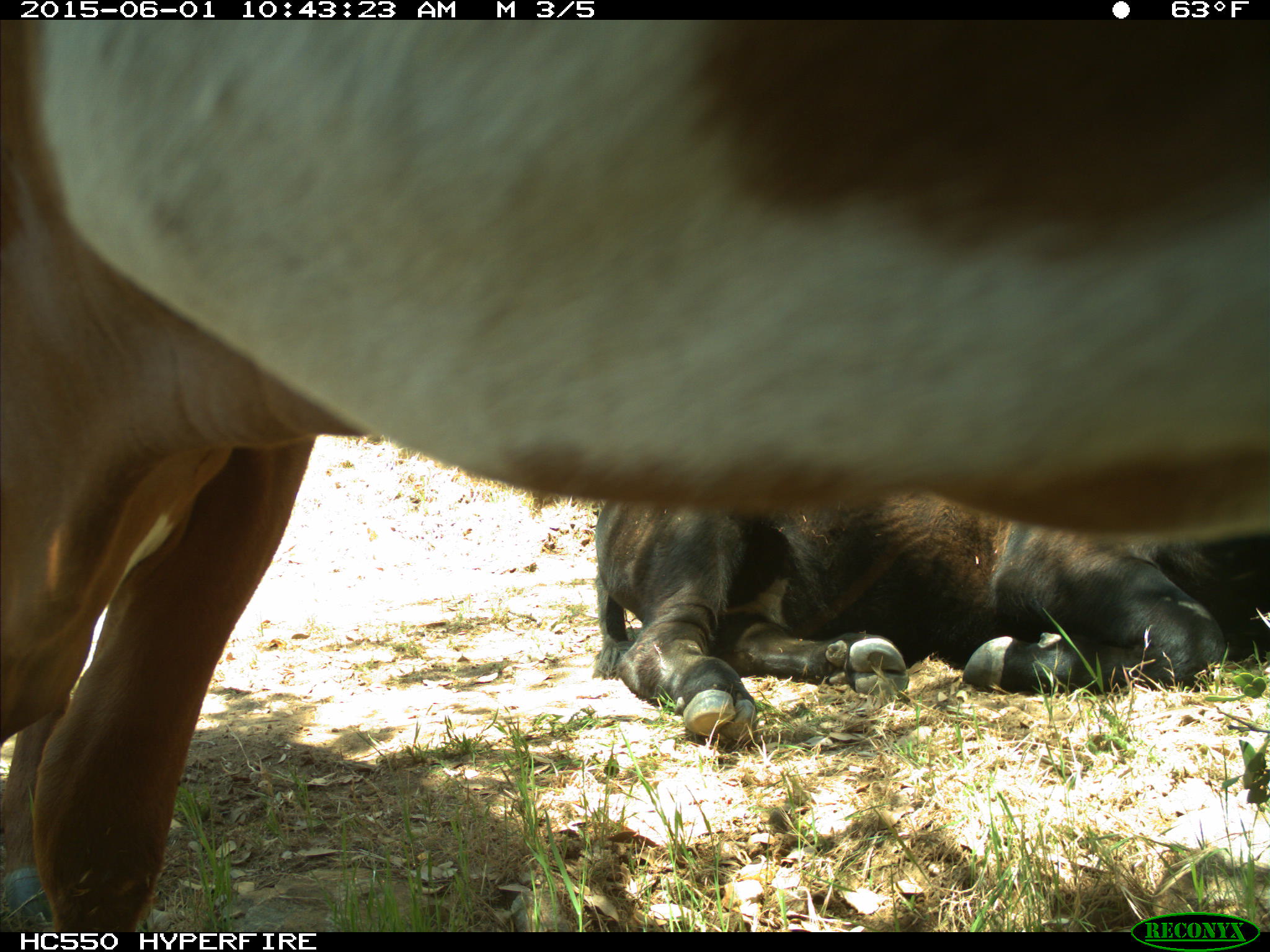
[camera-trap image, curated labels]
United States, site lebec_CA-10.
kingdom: Animalia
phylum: Chordata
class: Mammalia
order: Artiodactyla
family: Bovidae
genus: Bos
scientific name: Bos taurus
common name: domestic cow